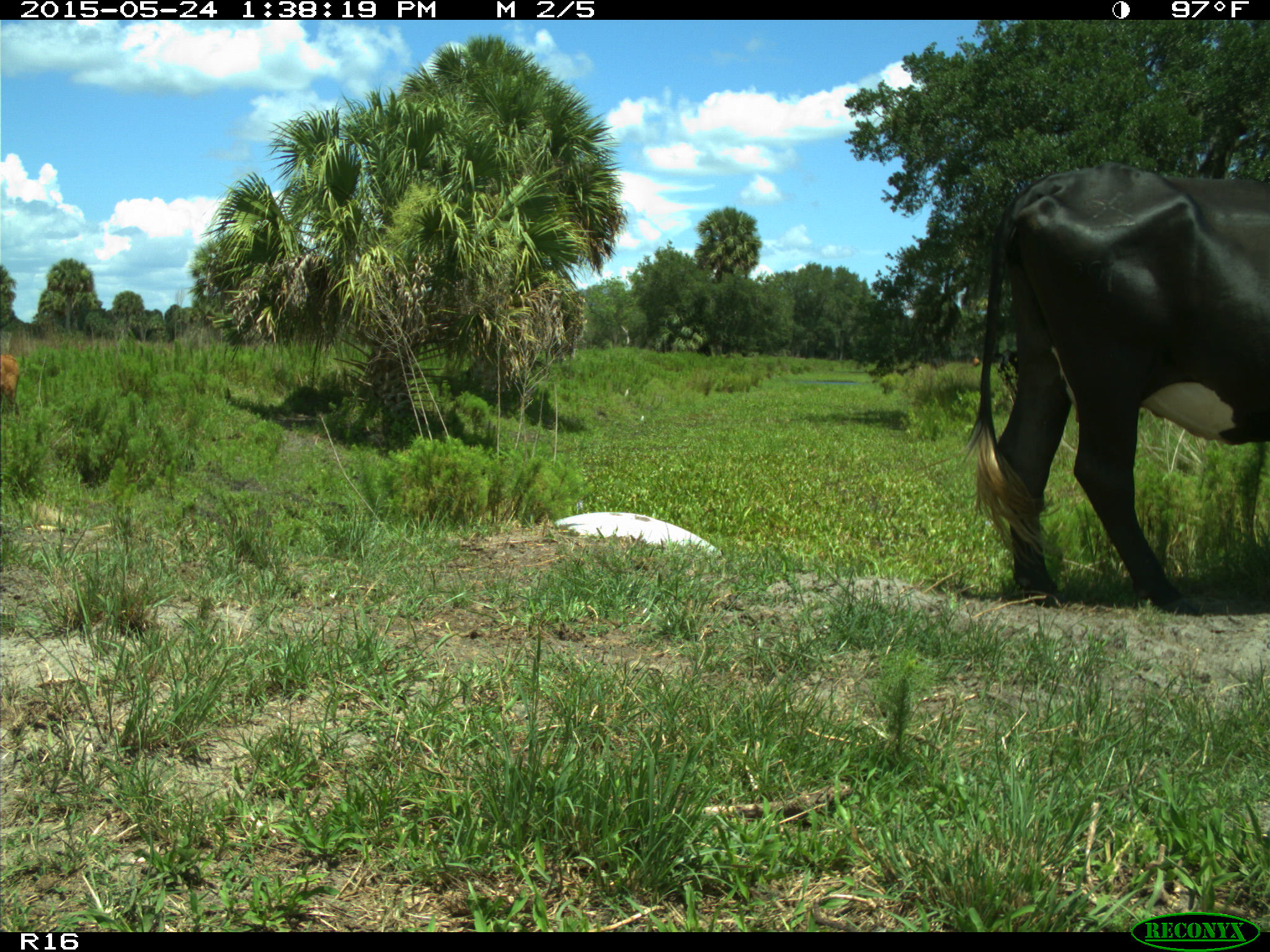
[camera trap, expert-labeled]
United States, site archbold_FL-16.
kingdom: Animalia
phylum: Chordata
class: Mammalia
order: Artiodactyla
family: Bovidae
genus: Bos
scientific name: Bos taurus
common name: domestic cow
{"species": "Bos taurus (domestic cow)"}